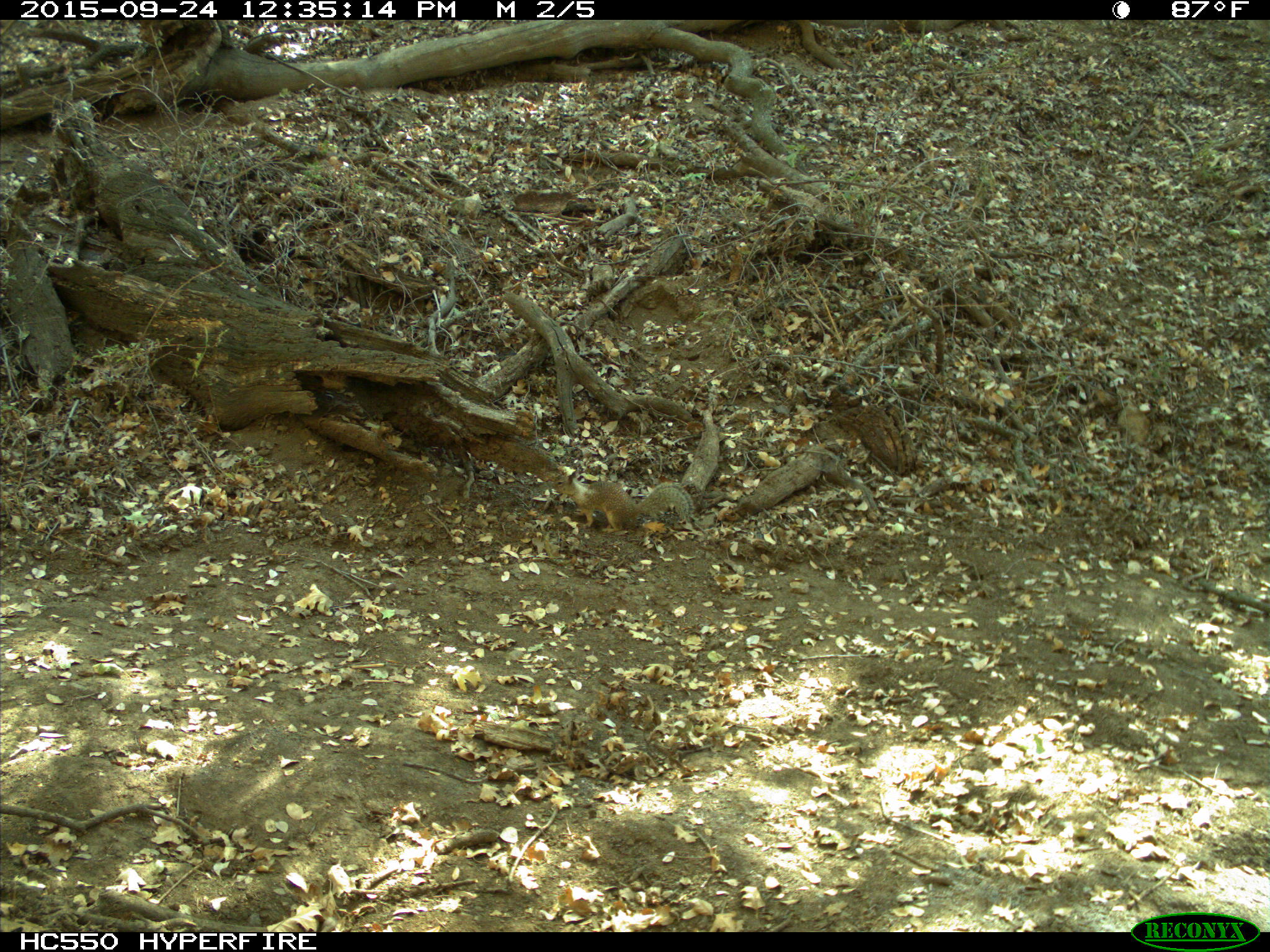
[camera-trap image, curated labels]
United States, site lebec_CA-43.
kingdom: Animalia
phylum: Chordata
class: Mammalia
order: Rodentia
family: Sciuridae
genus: Otospermophilus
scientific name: Otospermophilus beecheyi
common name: california ground squirrel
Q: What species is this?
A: Otospermophilus beecheyi (california ground squirrel).